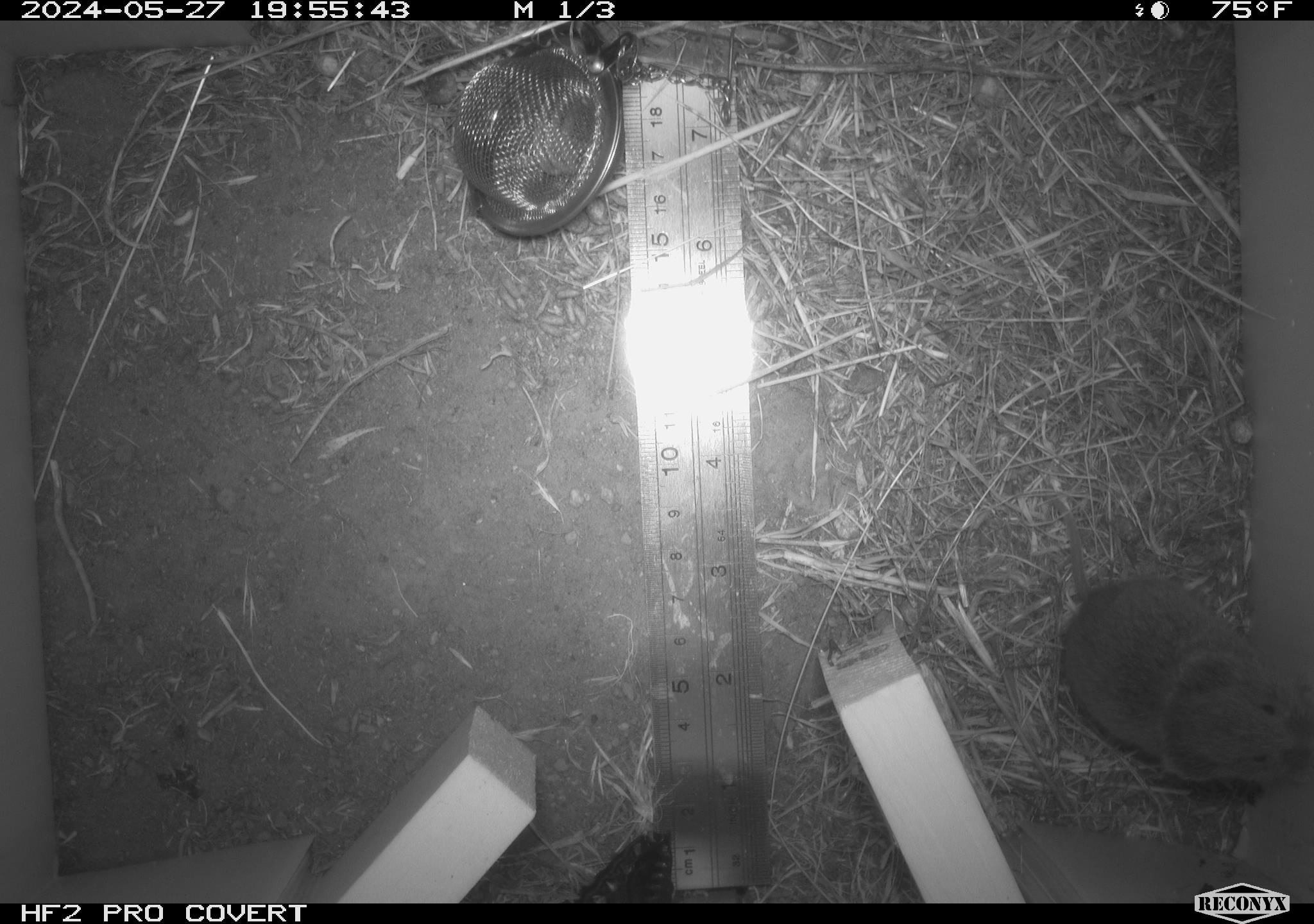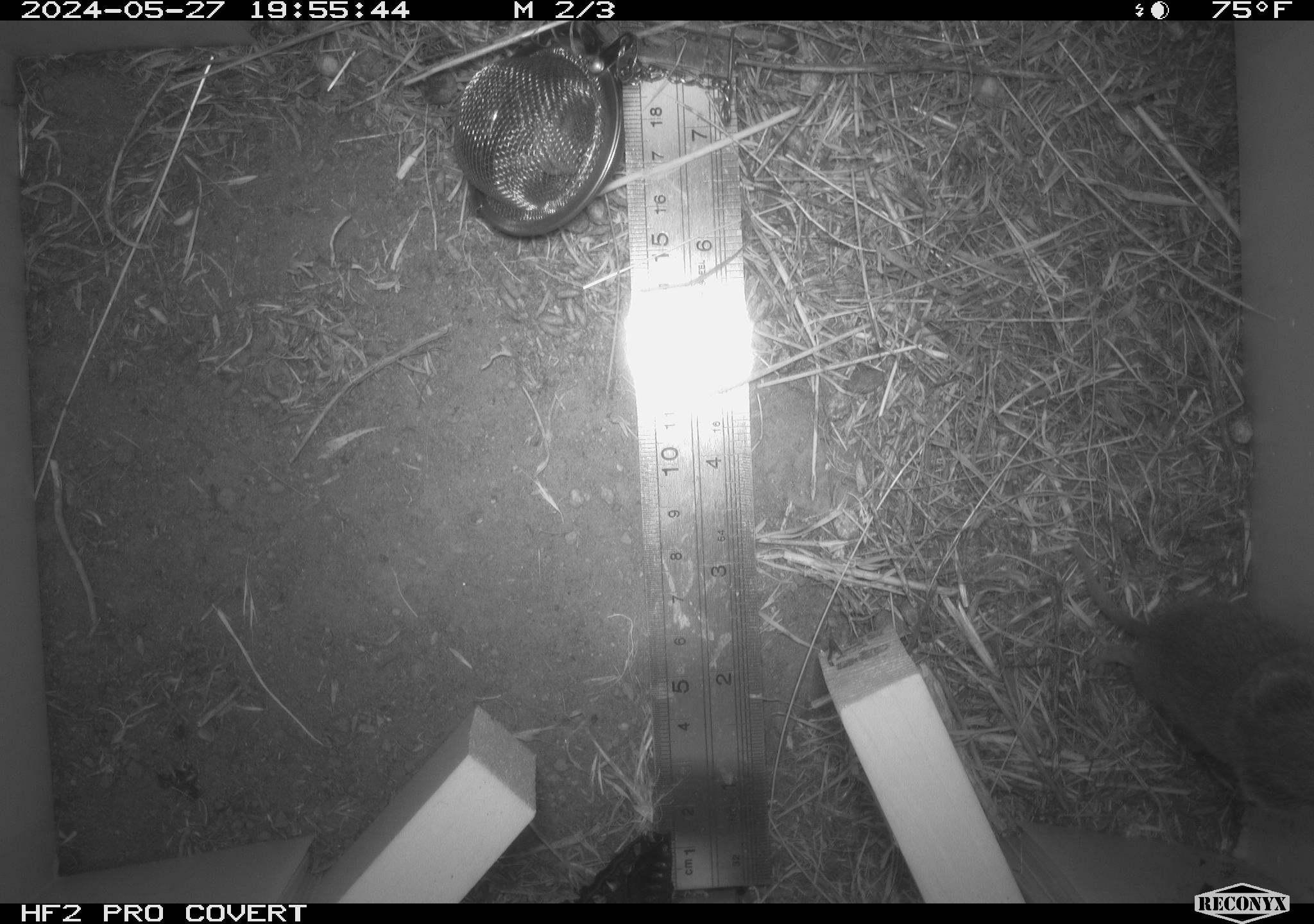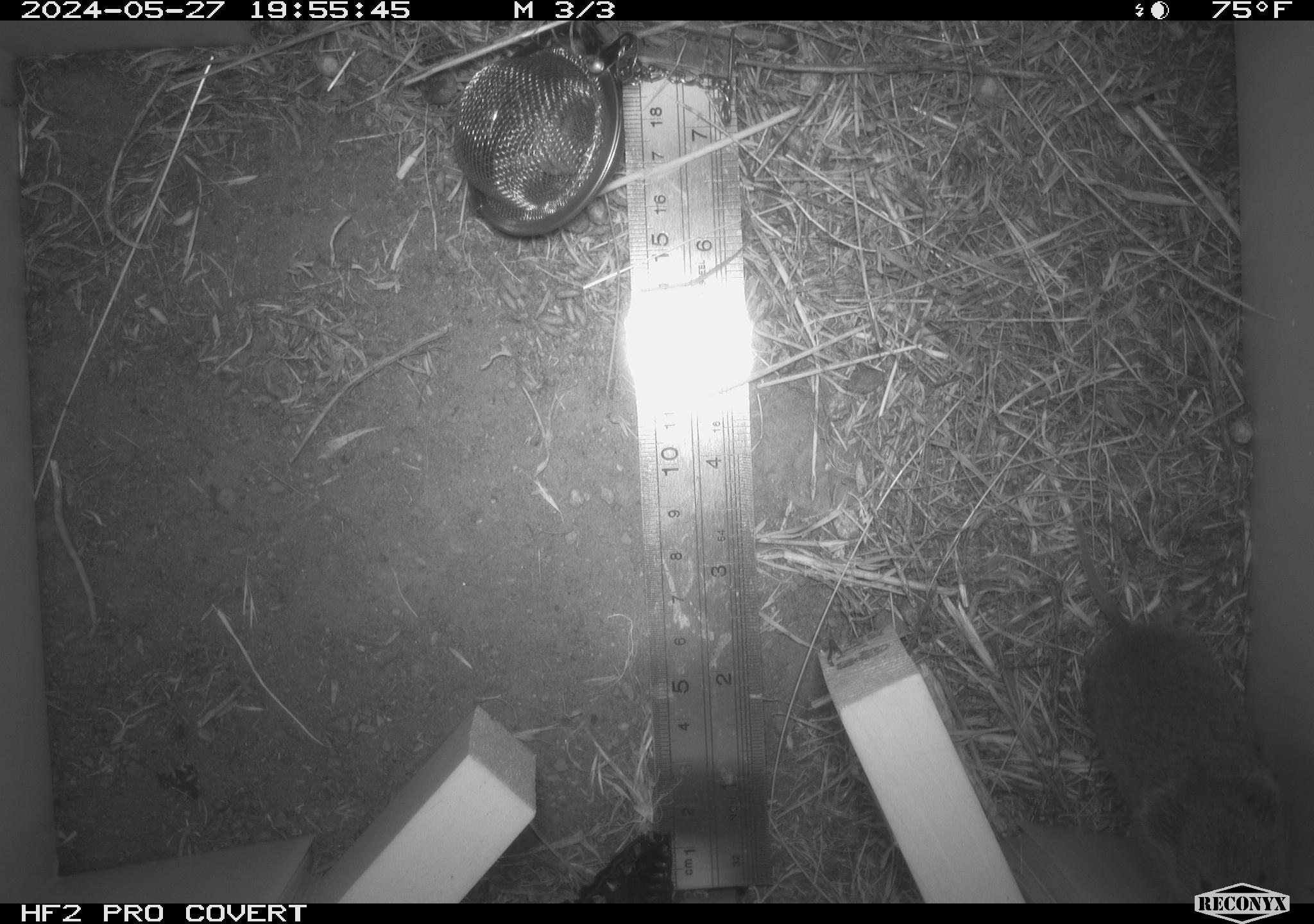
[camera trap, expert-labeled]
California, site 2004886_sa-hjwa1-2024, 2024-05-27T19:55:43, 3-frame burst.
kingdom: Animalia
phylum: Chordata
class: Mammalia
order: Rodentia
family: Cricetidae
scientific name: Cricetidae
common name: hamsters, voles, lemmings, and allies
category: cricetidae family